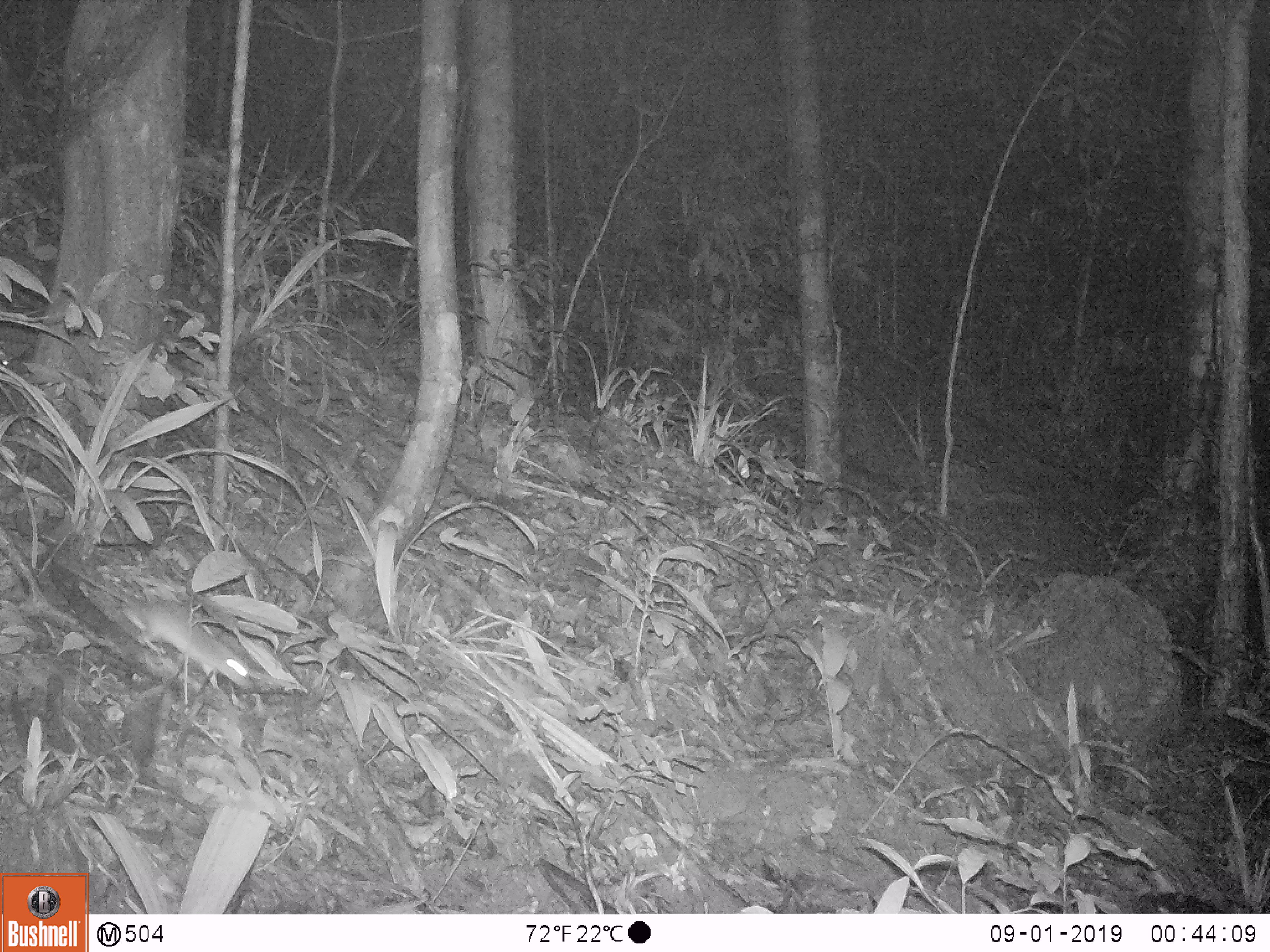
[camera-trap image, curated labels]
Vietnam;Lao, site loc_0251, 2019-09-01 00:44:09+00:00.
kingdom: Animalia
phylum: Chordata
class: Mammalia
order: Rodentia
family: Muridae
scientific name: Muridae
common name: old-world mice and rats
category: unidentified murid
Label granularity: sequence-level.